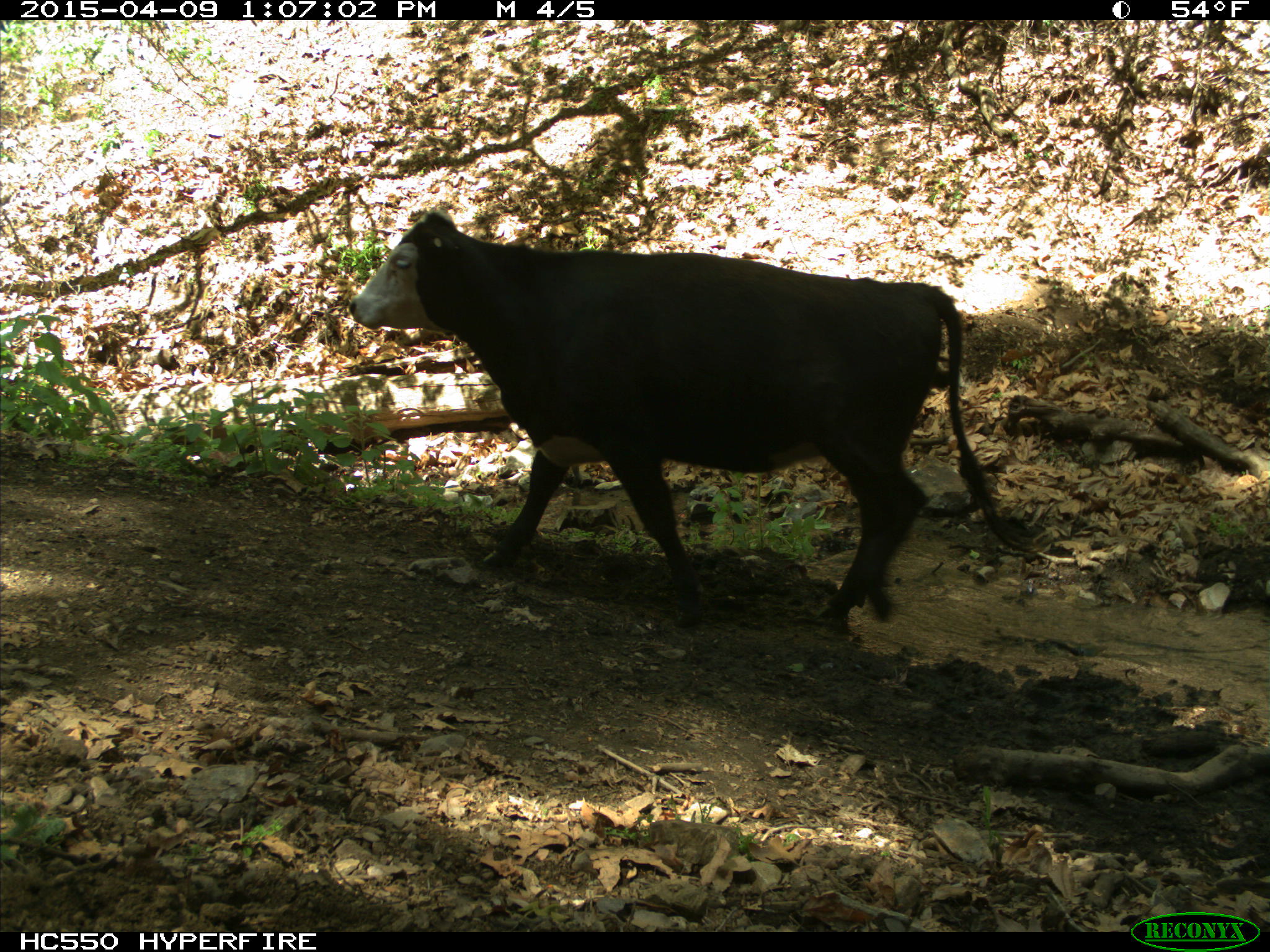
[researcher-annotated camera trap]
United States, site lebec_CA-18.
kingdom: Animalia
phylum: Chordata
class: Mammalia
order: Artiodactyla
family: Bovidae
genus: Bos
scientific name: Bos taurus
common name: domestic cow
Bos taurus (domestic cow).